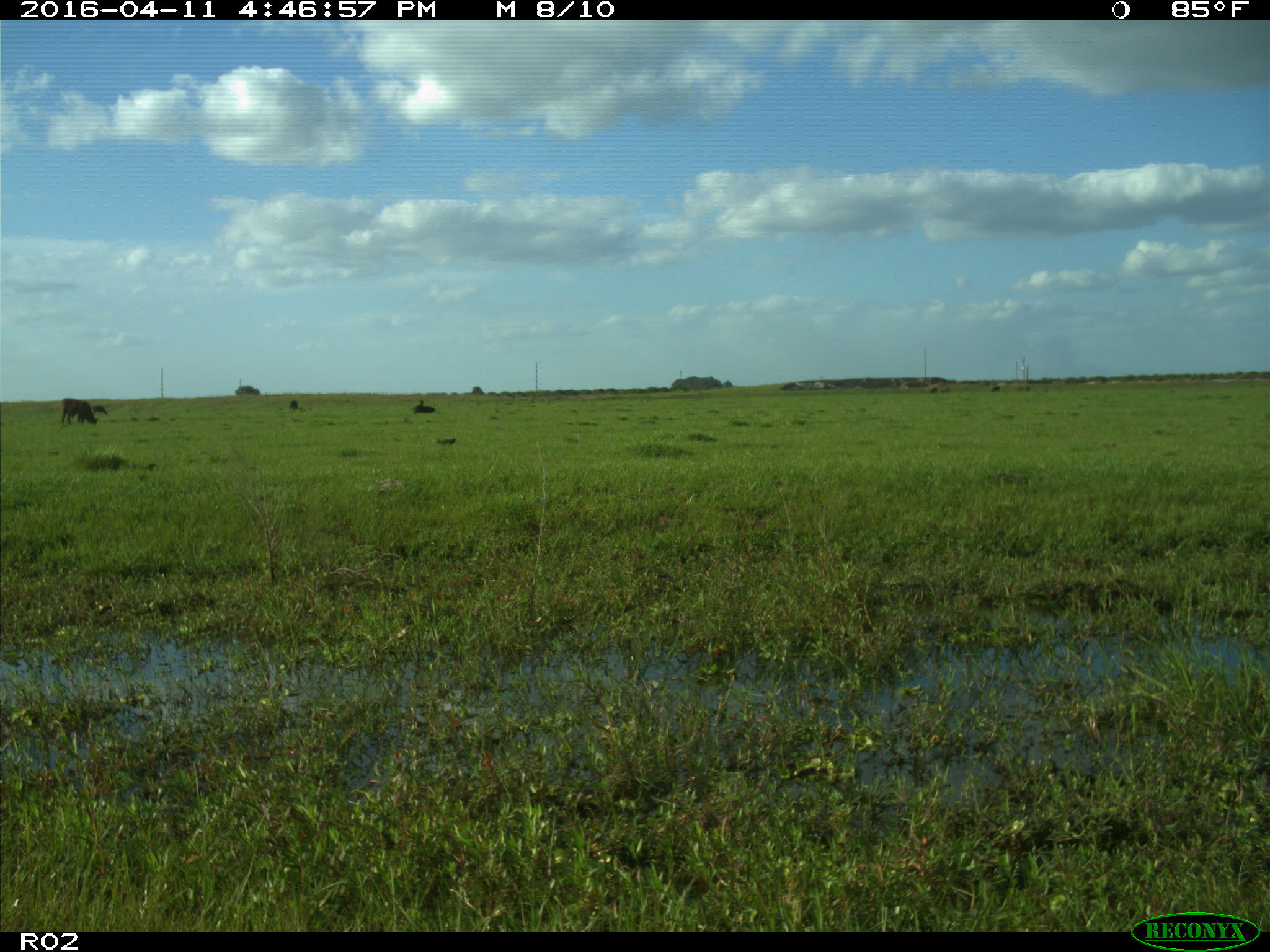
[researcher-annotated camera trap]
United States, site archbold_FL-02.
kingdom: Animalia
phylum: Chordata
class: Mammalia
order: Artiodactyla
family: Bovidae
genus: Bos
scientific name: Bos taurus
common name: domestic cow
Bos taurus (domestic cow).